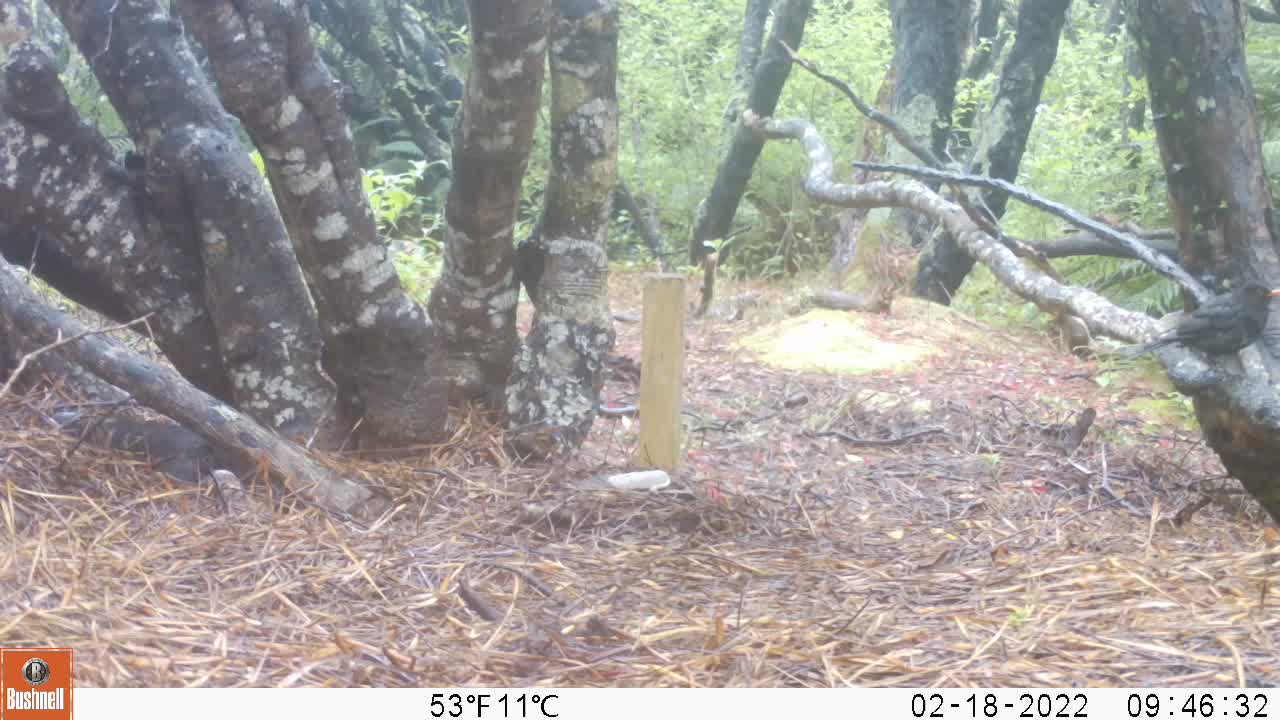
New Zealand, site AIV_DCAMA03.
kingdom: Animalia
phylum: Chordata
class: Aves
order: Passeriformes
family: Turdidae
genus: Turdus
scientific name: Turdus merula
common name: eurasian blackbird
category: blackbird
Blackbird (eurasian blackbird) (Turdus merula).